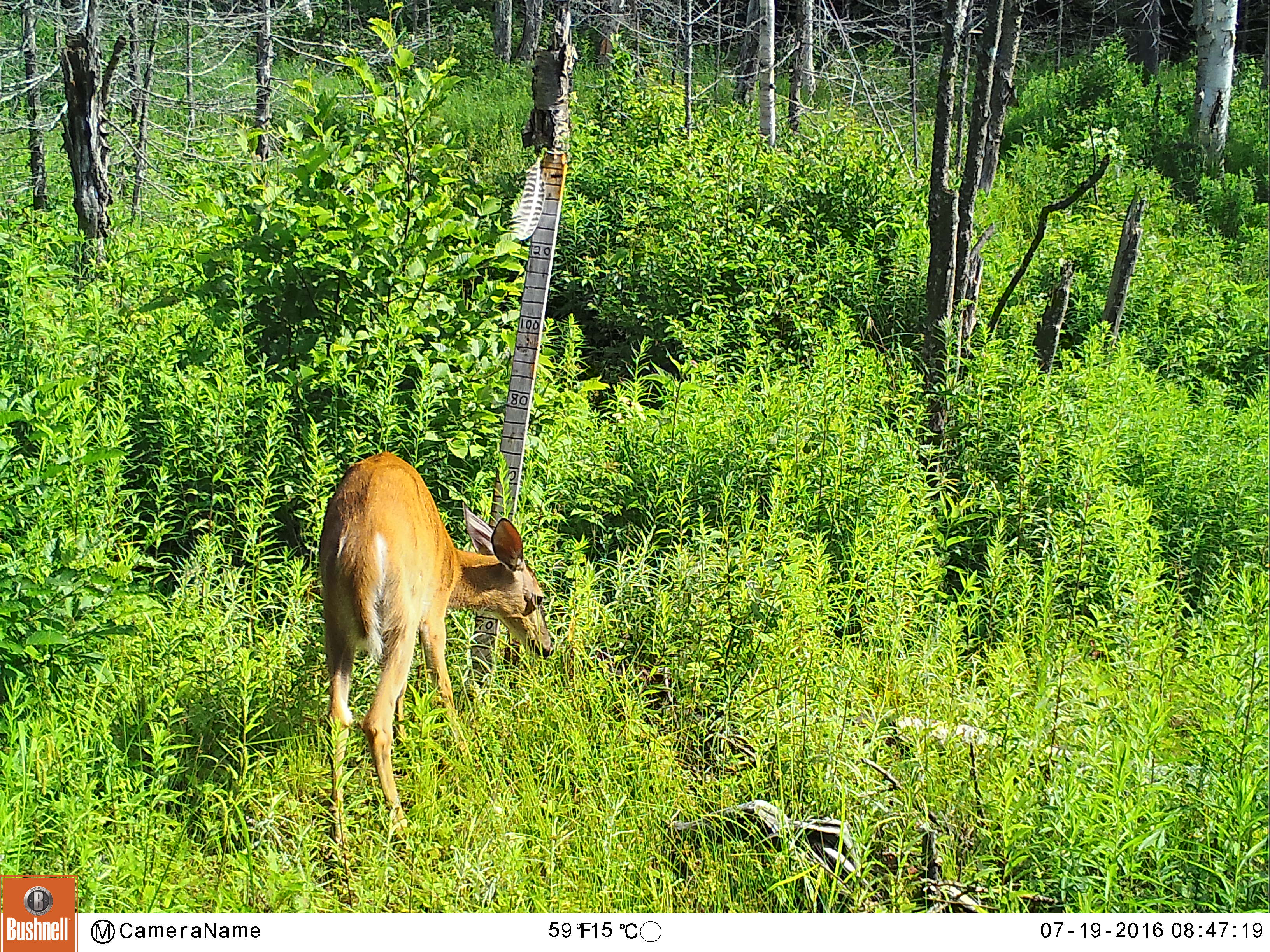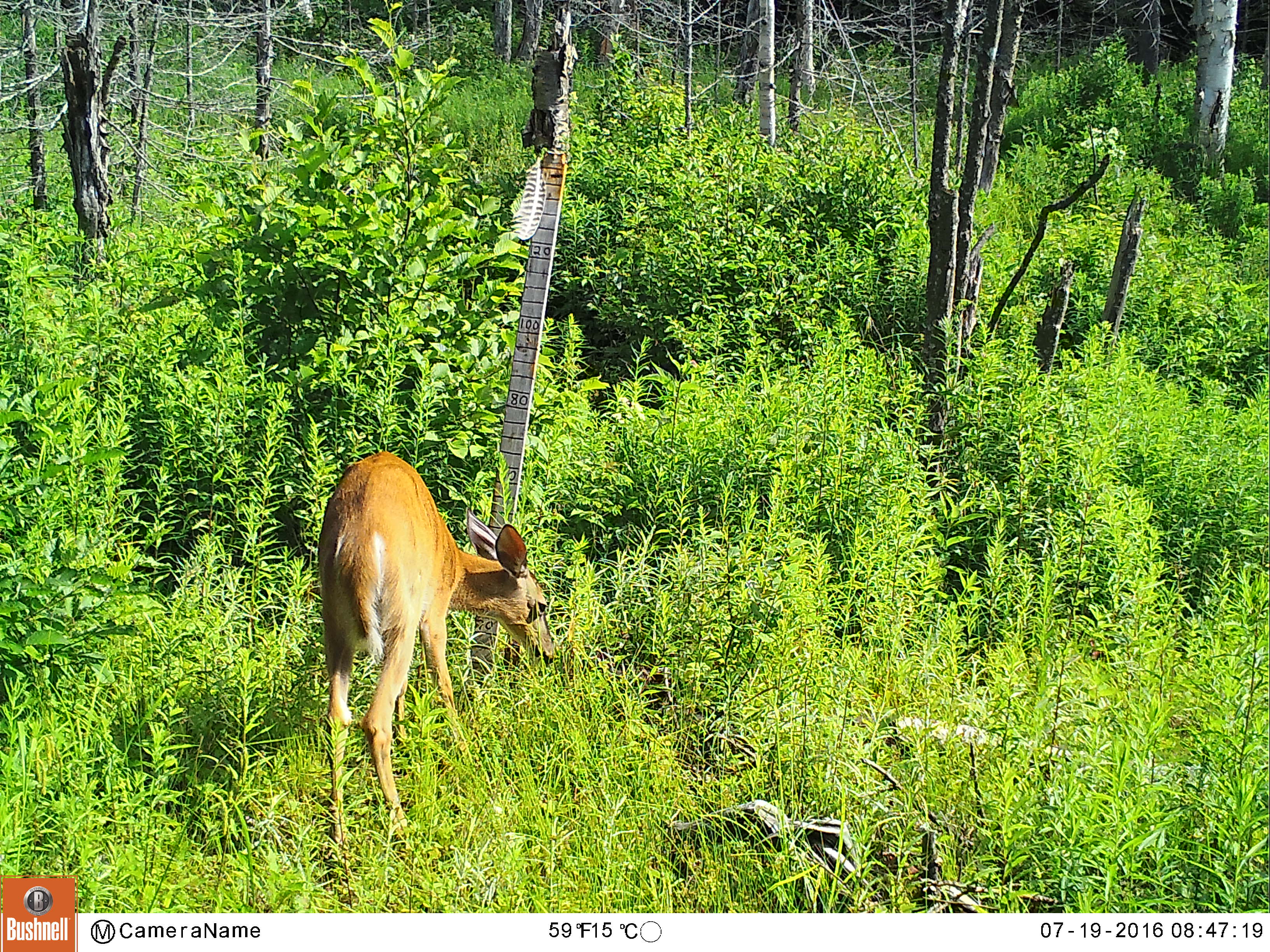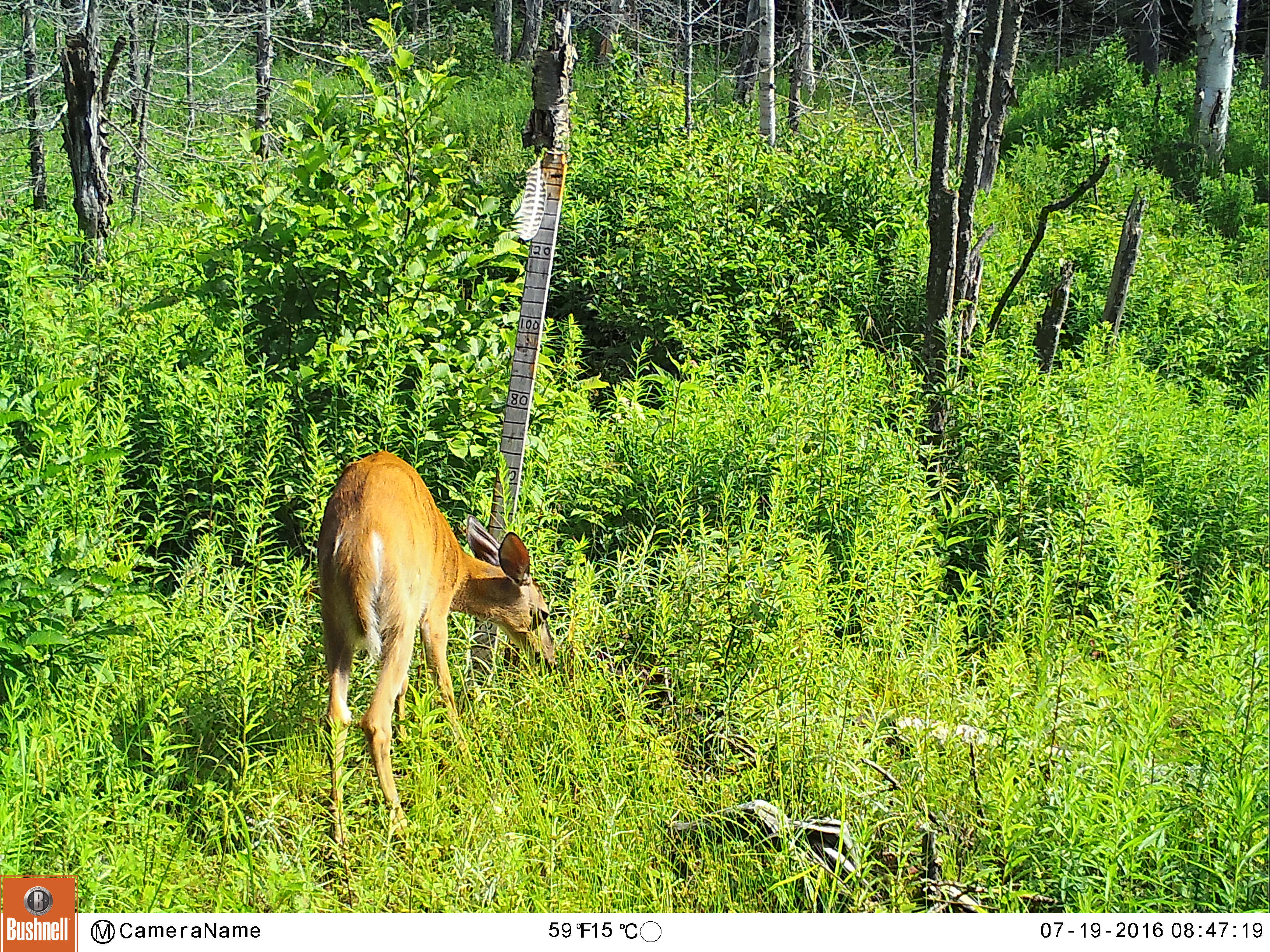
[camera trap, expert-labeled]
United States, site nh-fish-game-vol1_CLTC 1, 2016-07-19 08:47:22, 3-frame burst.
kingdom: Animalia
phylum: Chordata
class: Mammalia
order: Artiodactyla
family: Cervidae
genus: Odocoileus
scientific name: Odocoileus virginianus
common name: white-tailed deer